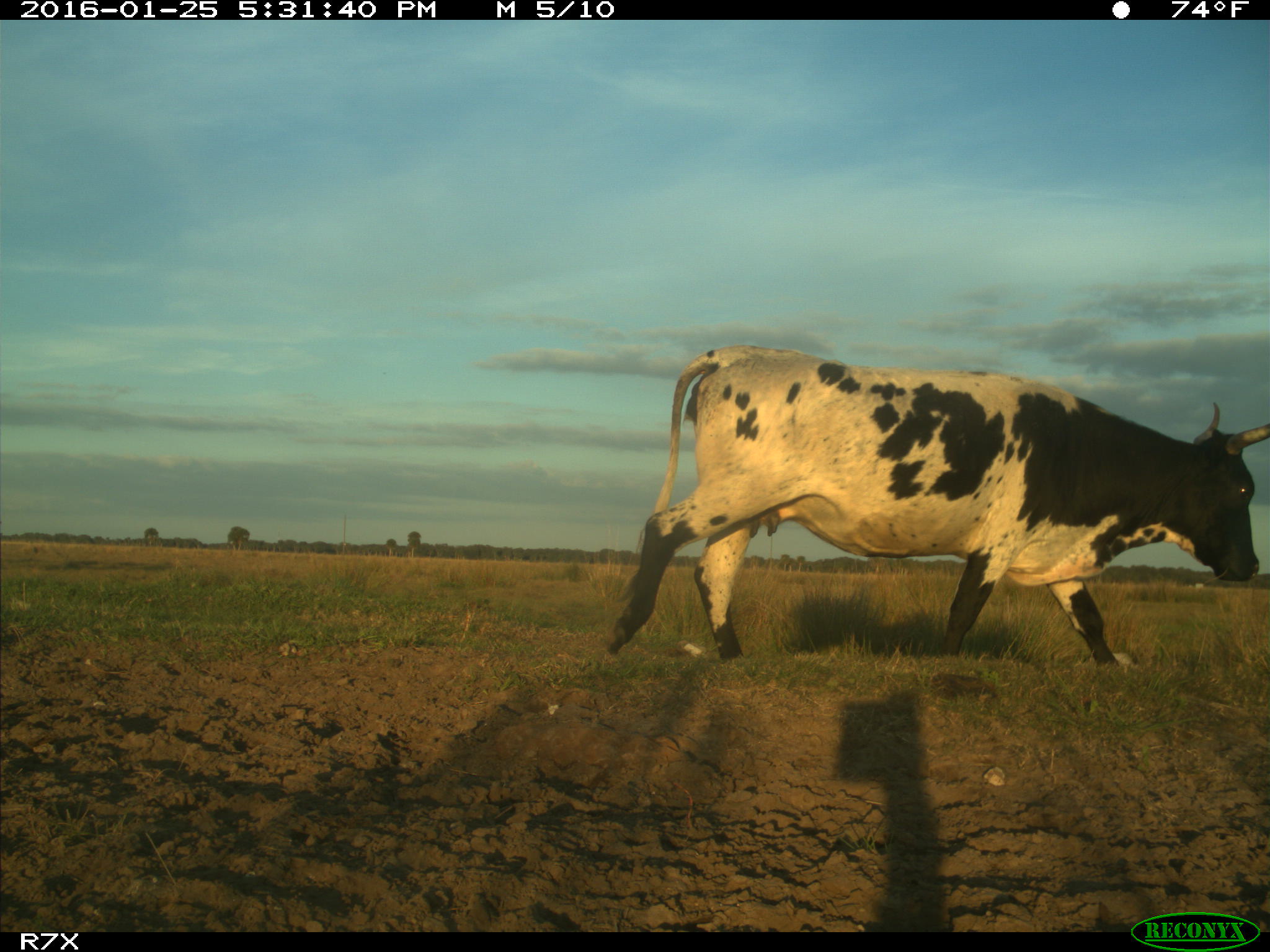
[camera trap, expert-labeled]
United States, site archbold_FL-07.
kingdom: Animalia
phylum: Chordata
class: Mammalia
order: Artiodactyla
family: Bovidae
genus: Bos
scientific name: Bos taurus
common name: domestic cow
Bos taurus (domestic cow).